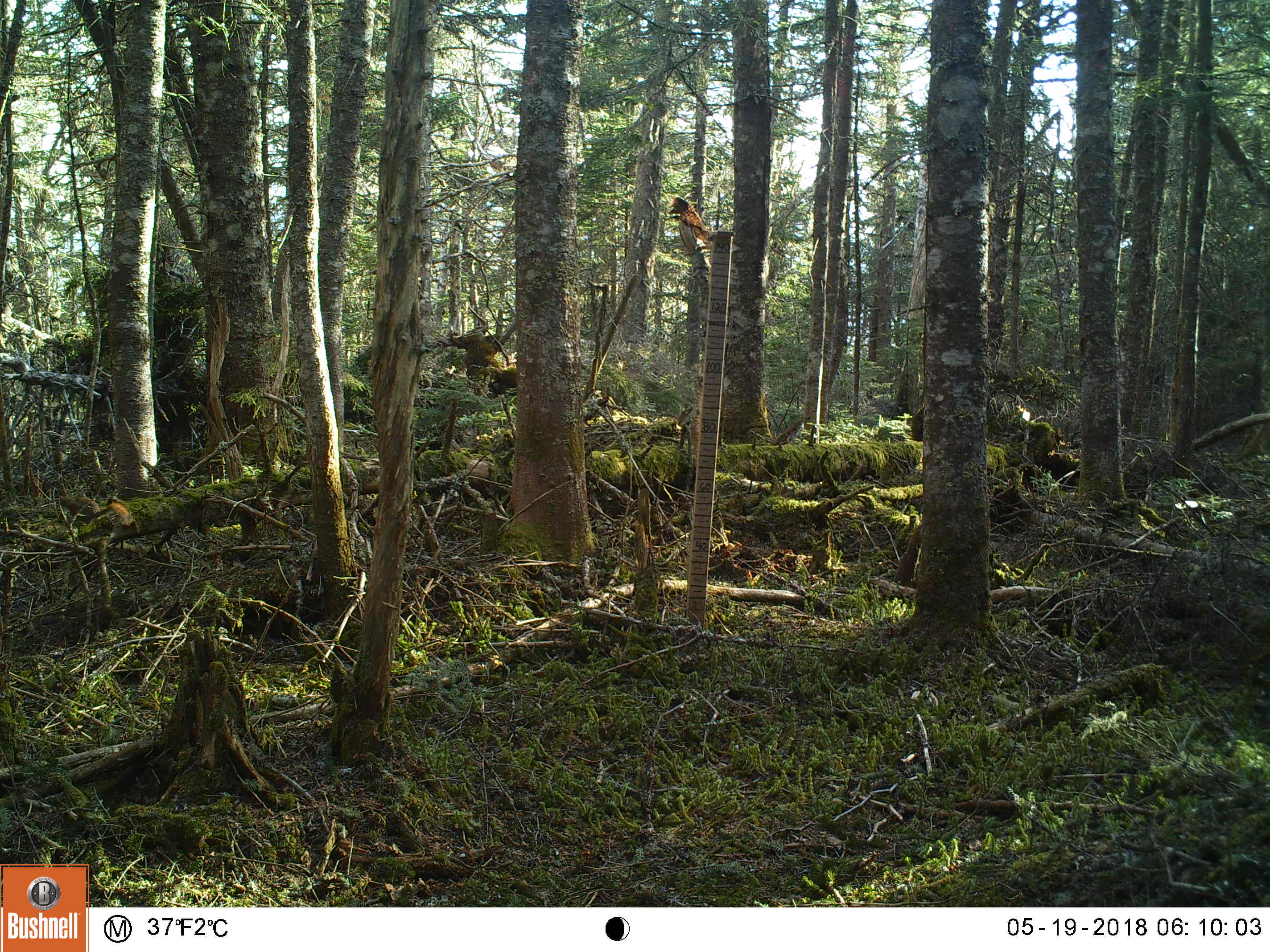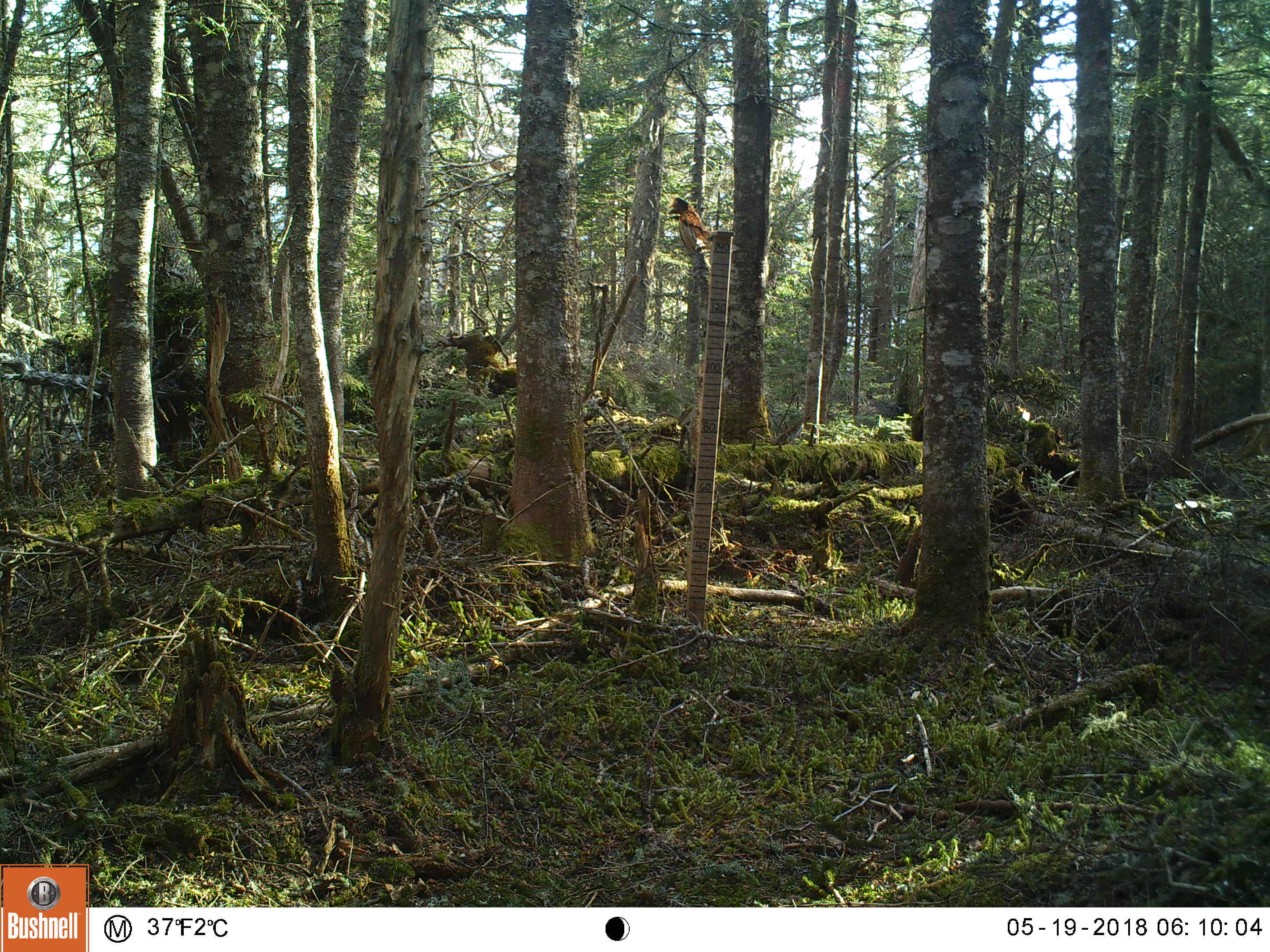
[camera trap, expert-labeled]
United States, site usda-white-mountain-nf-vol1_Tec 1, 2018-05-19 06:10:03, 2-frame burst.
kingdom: Animalia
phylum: Chordata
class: Mammalia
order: Rodentia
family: Sciuridae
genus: Tamiasciurus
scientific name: Tamiasciurus hudsonicus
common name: red squirrel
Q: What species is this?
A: Red squirrel (Tamiasciurus hudsonicus).